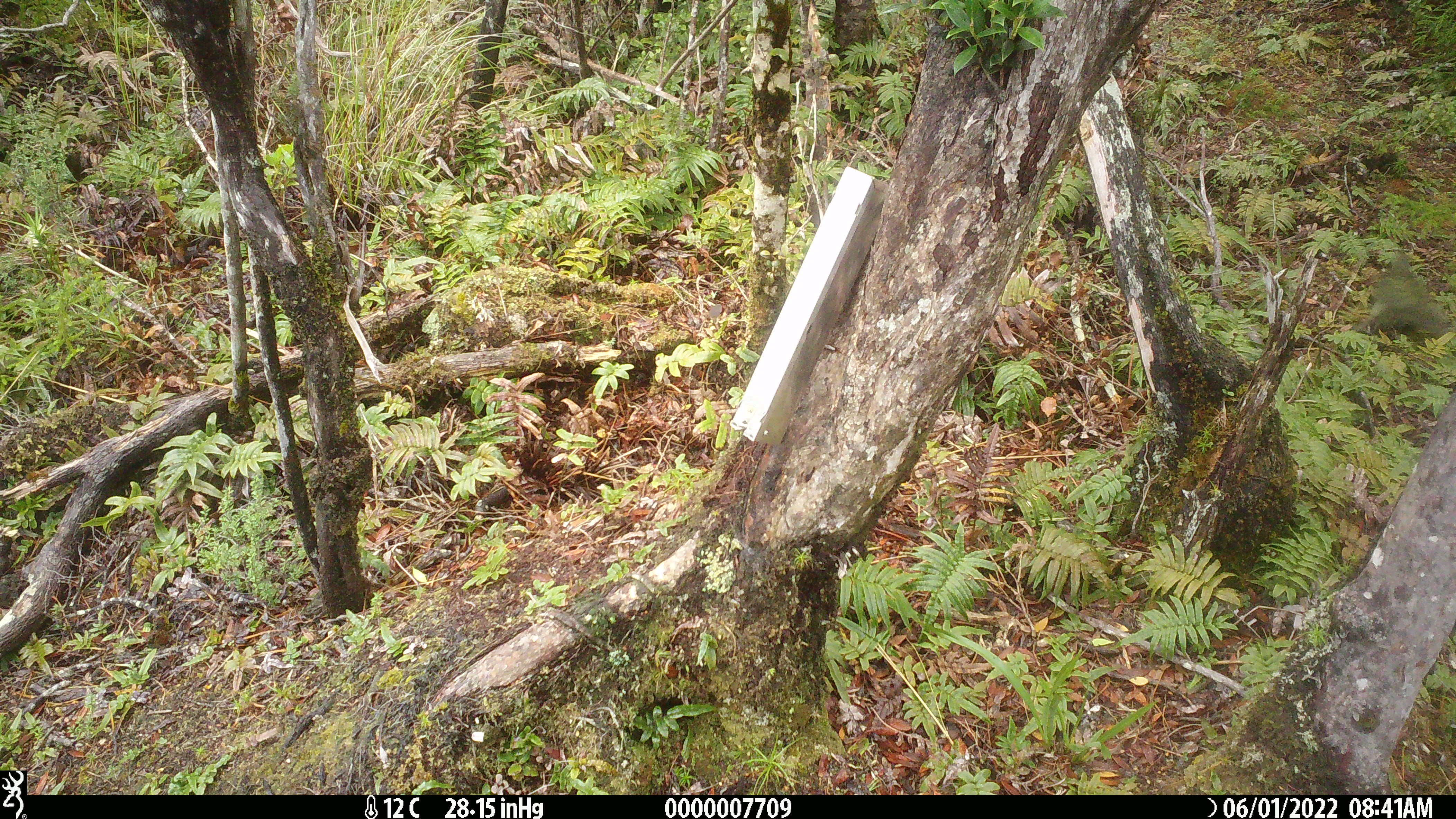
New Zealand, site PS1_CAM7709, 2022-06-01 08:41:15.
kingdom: Animalia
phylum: Chordata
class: Aves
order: Psittaciformes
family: Strigopidae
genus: Nestor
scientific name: Nestor notabilis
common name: kea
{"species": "kea (Nestor notabilis)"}